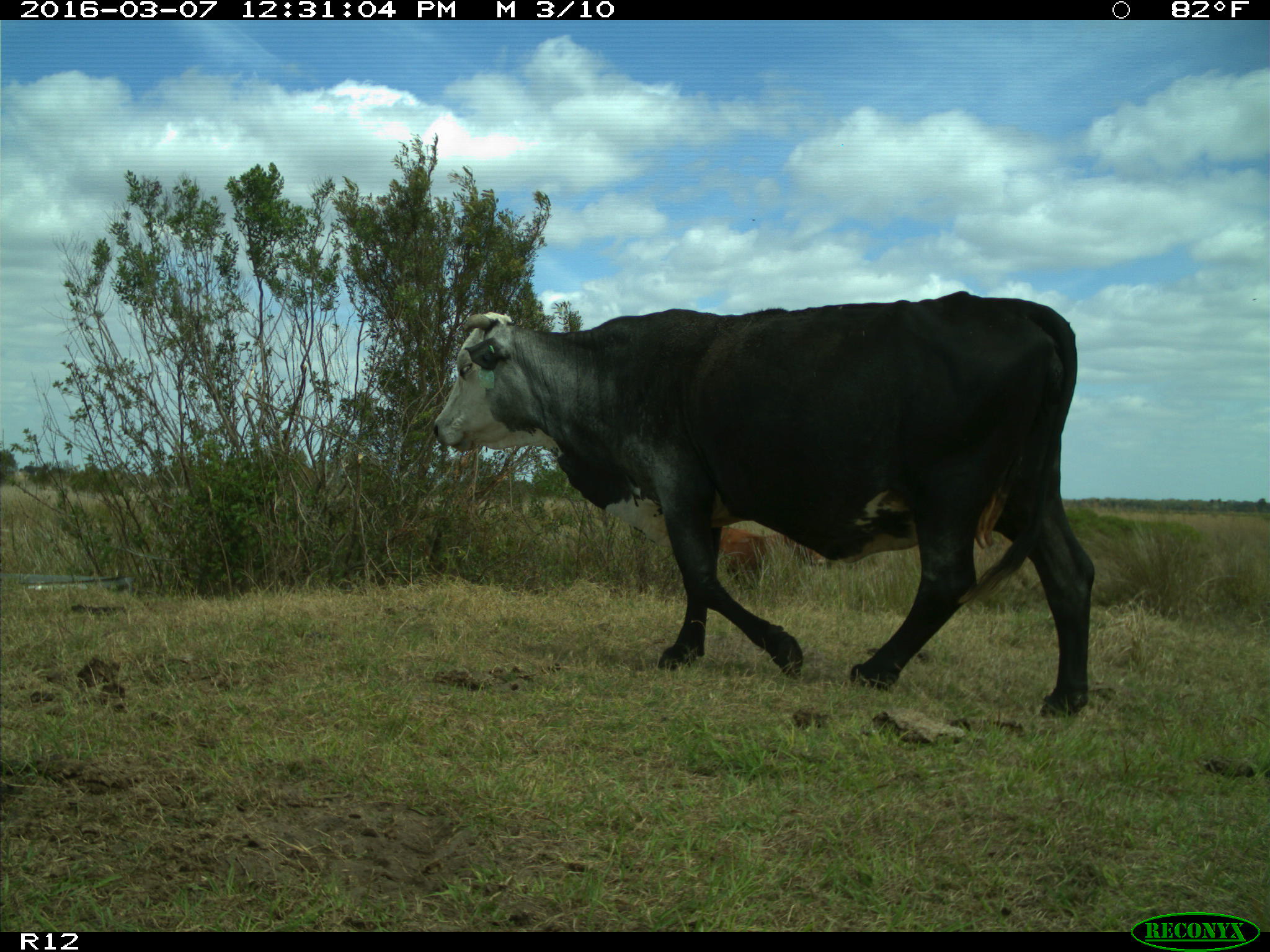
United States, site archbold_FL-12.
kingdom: Animalia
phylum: Chordata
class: Mammalia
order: Artiodactyla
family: Bovidae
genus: Bos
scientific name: Bos taurus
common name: domestic cow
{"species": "Bos taurus (domestic cow)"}